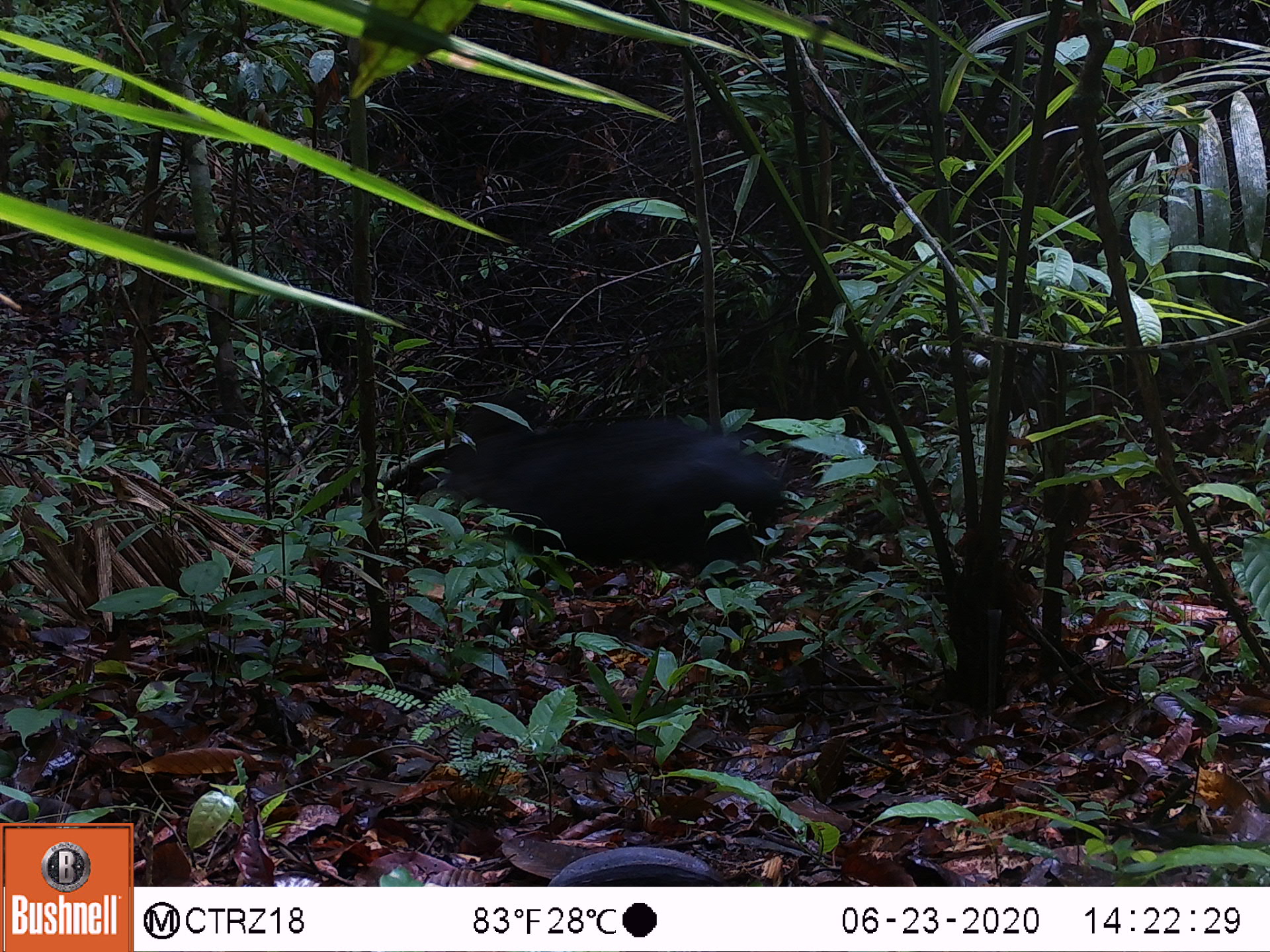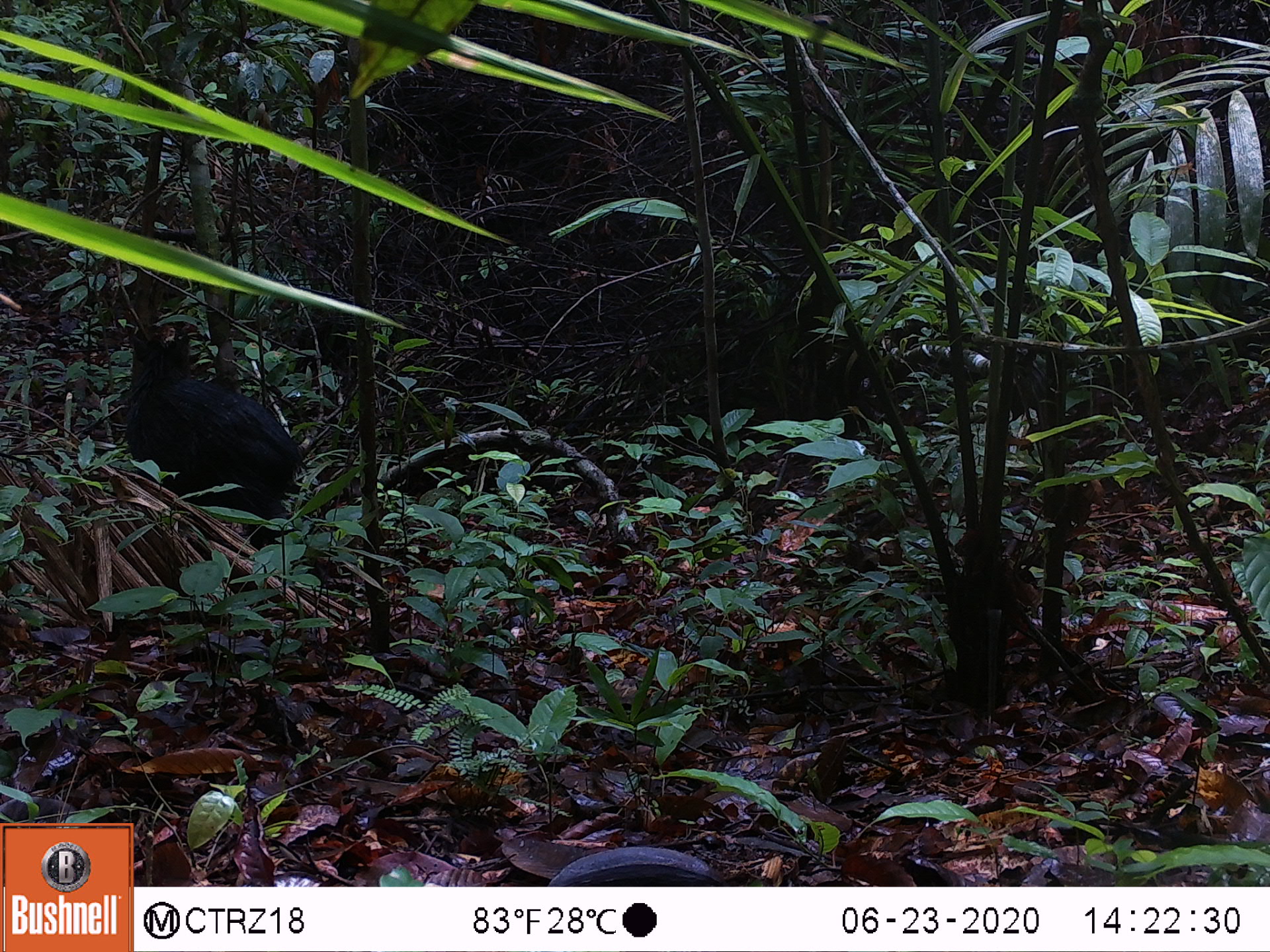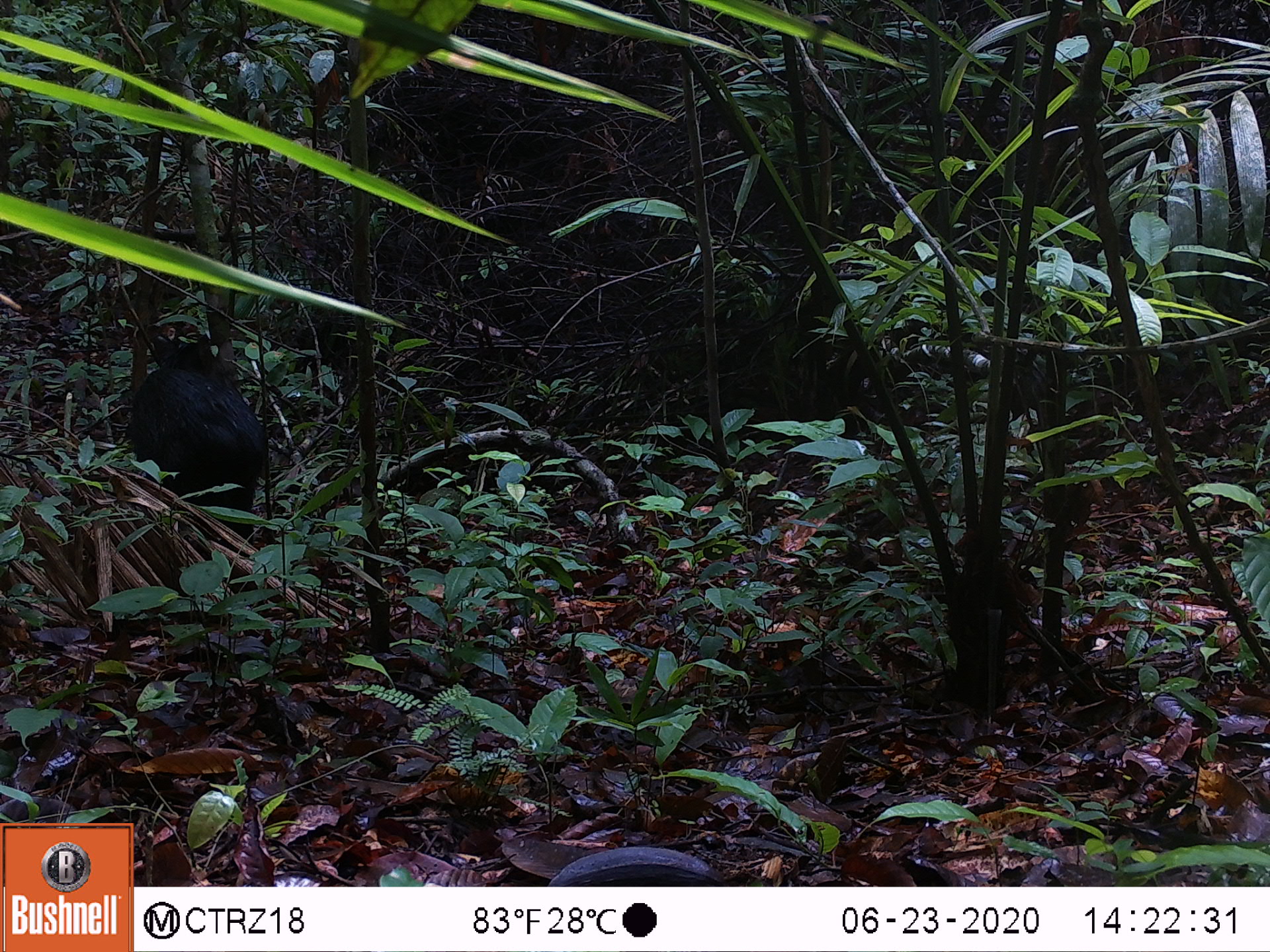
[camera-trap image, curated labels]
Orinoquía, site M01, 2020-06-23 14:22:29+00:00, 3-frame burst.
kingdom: Animalia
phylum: Chordata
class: Mammalia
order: Artiodactyla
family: Tayassuidae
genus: Pecari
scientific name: Pecari tajacu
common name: collared peccary